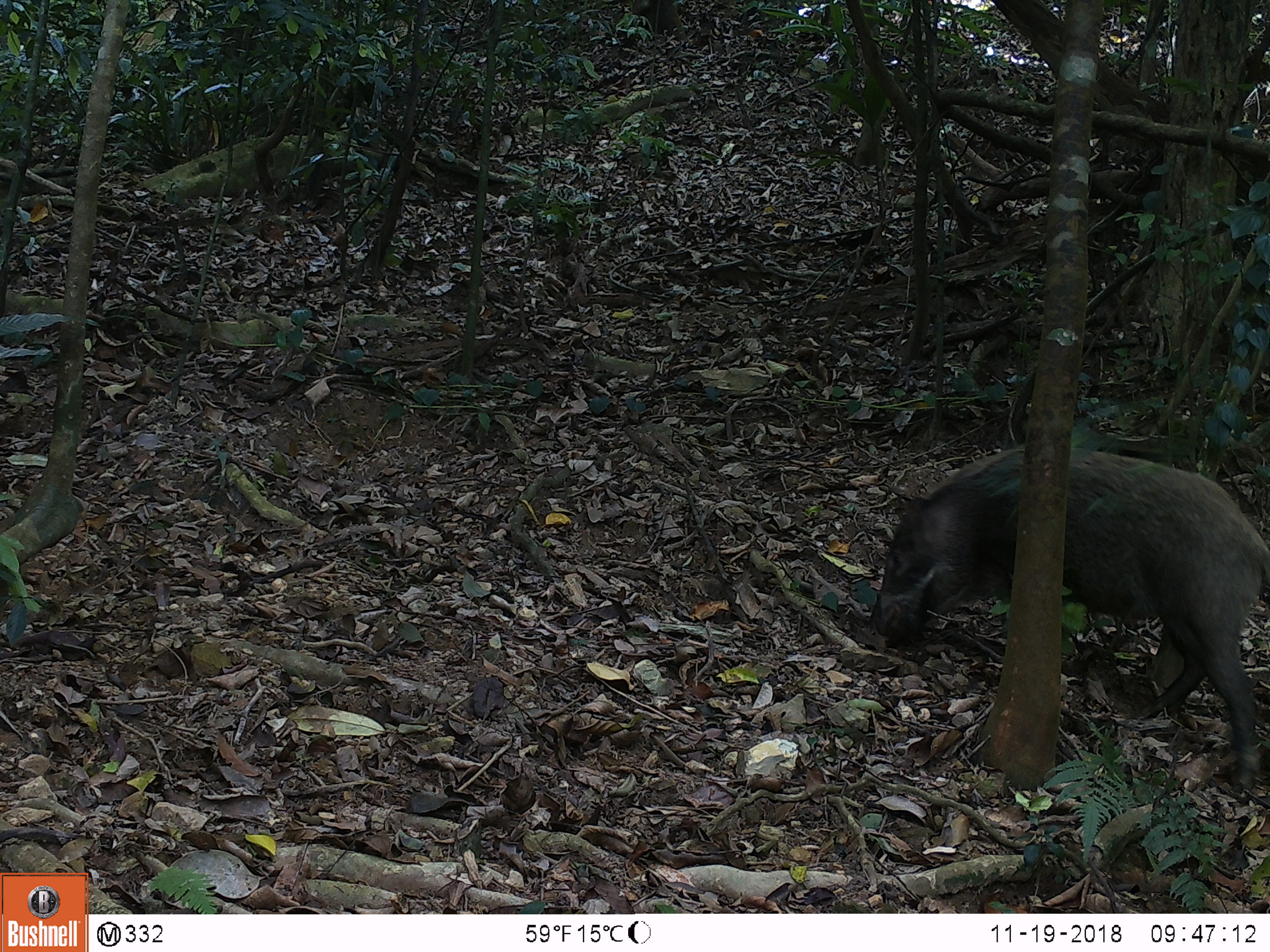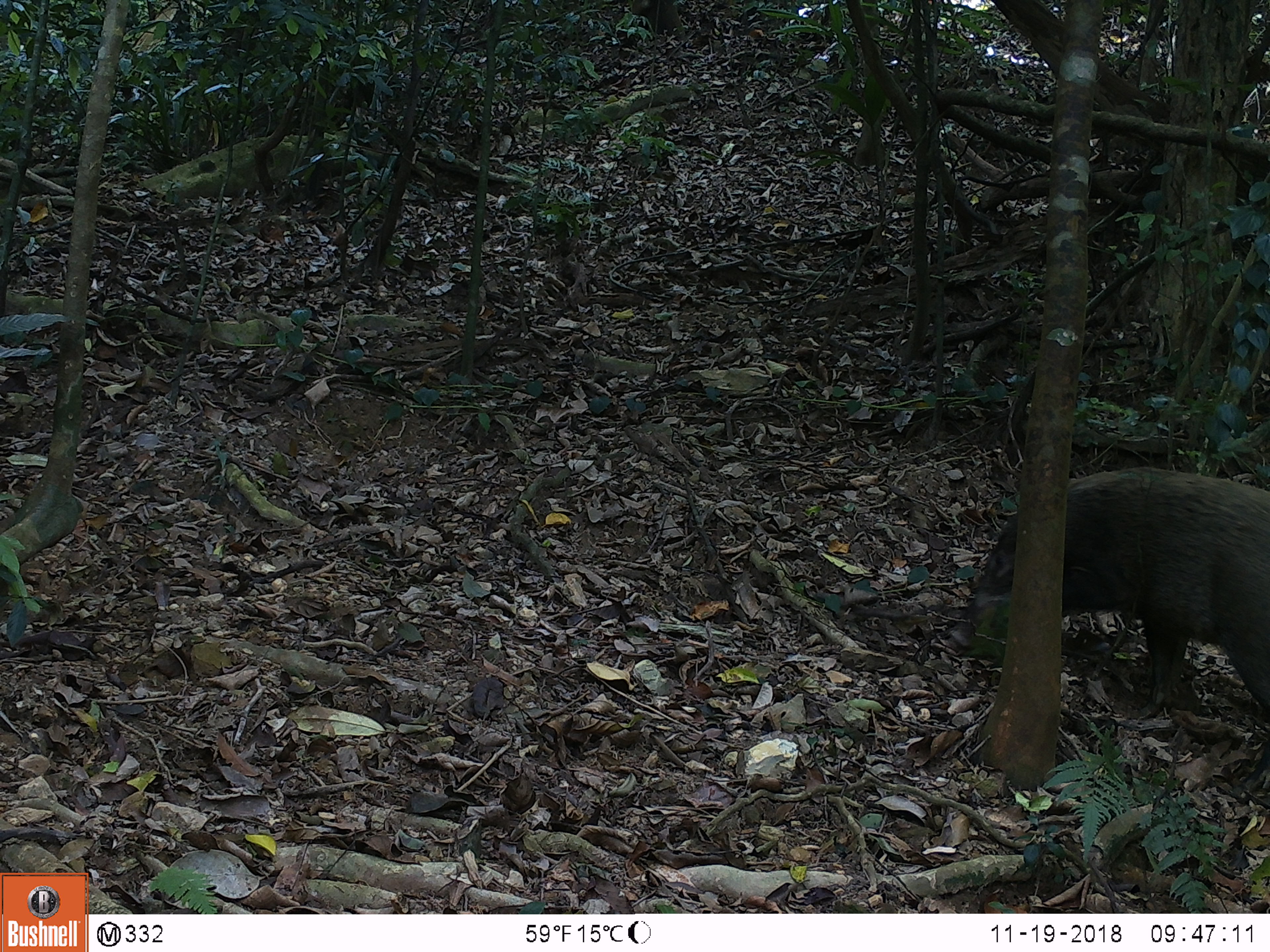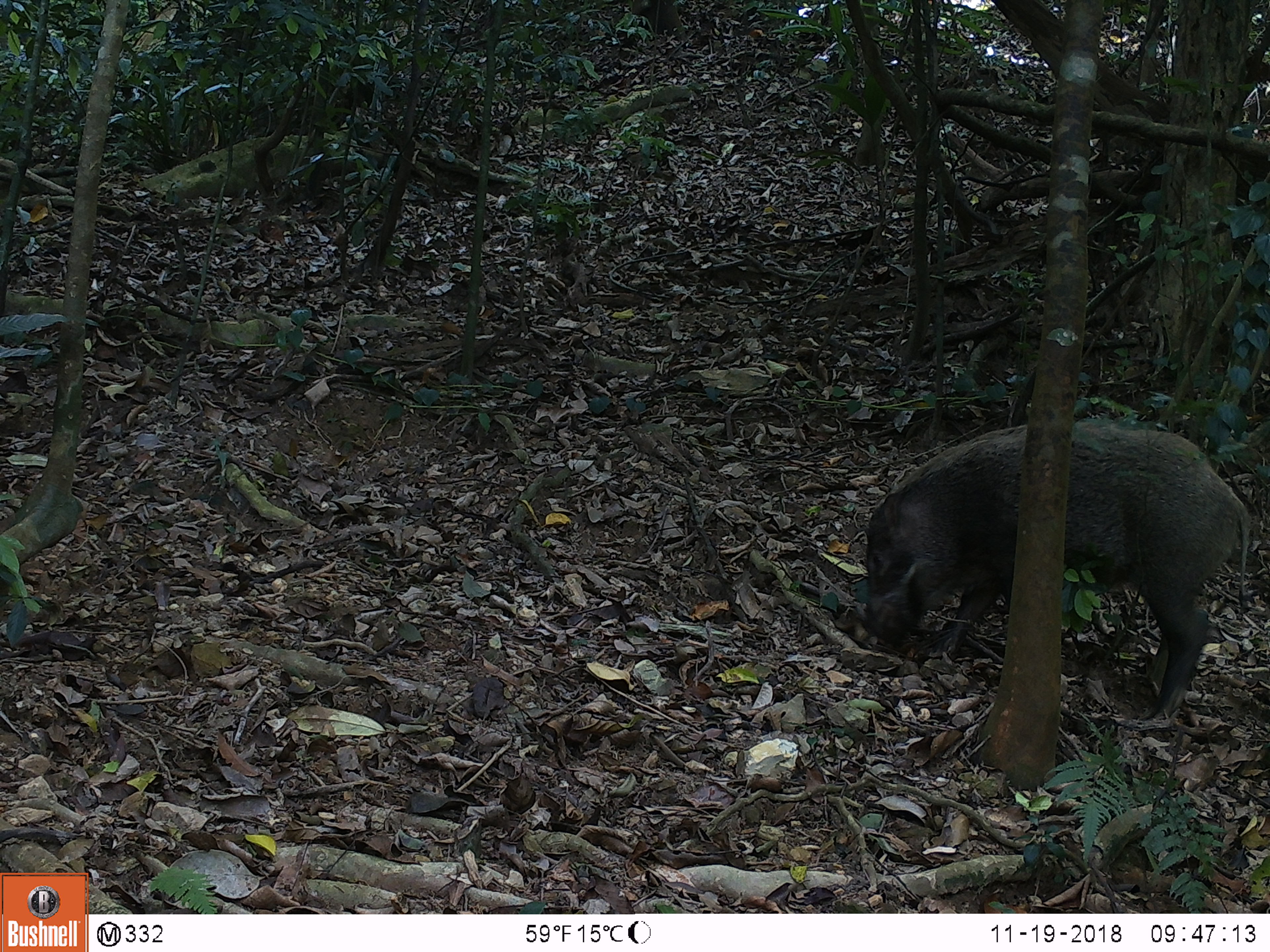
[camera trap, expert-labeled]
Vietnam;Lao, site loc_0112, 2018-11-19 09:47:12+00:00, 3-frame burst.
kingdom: Animalia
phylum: Chordata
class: Mammalia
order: Artiodactyla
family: Suidae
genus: Sus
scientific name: Sus scrofa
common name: eurasian wild pig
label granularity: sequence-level